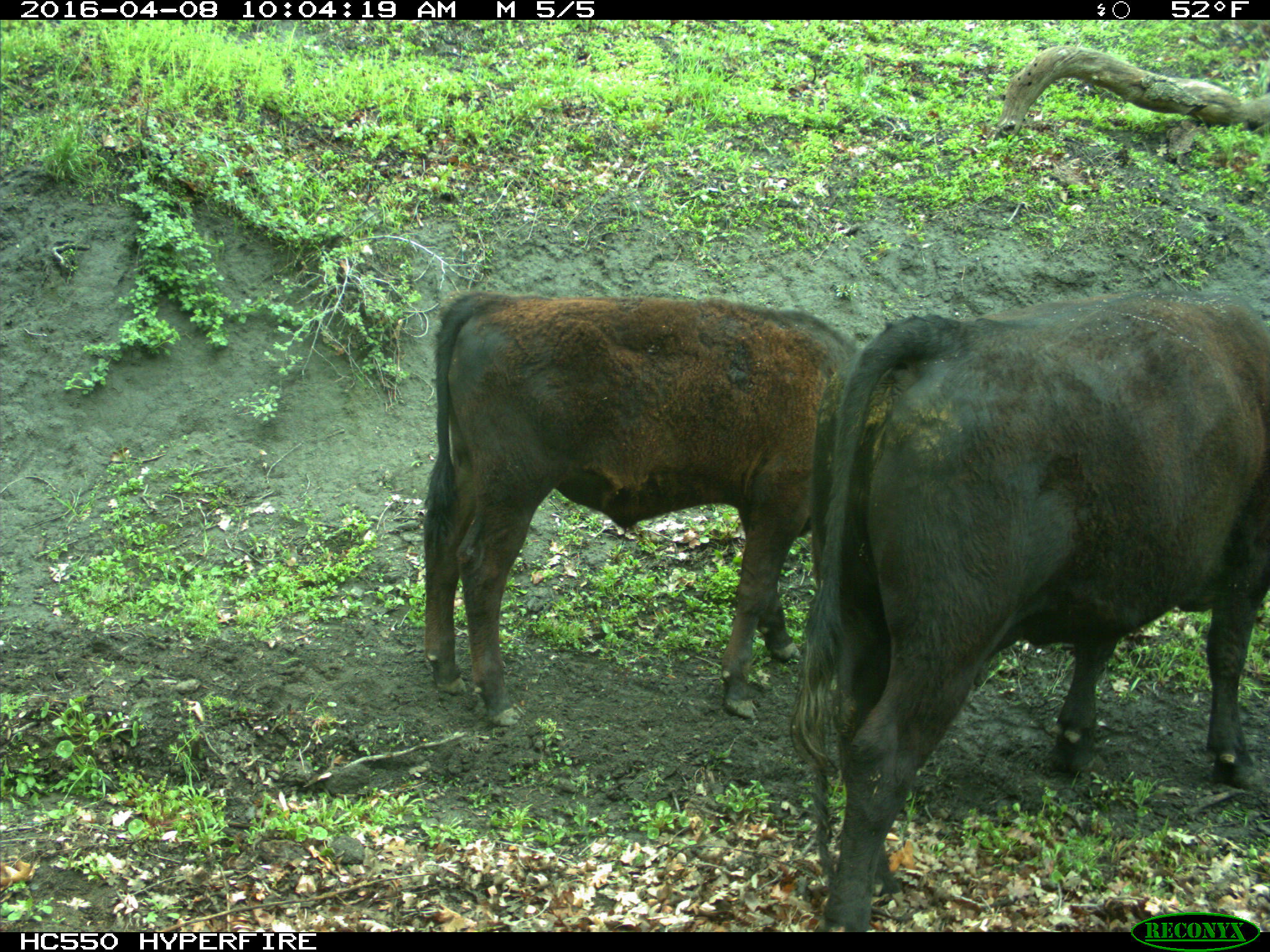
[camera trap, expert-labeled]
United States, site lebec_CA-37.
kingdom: Animalia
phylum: Chordata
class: Mammalia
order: Artiodactyla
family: Bovidae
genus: Bos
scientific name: Bos taurus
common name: domestic cow